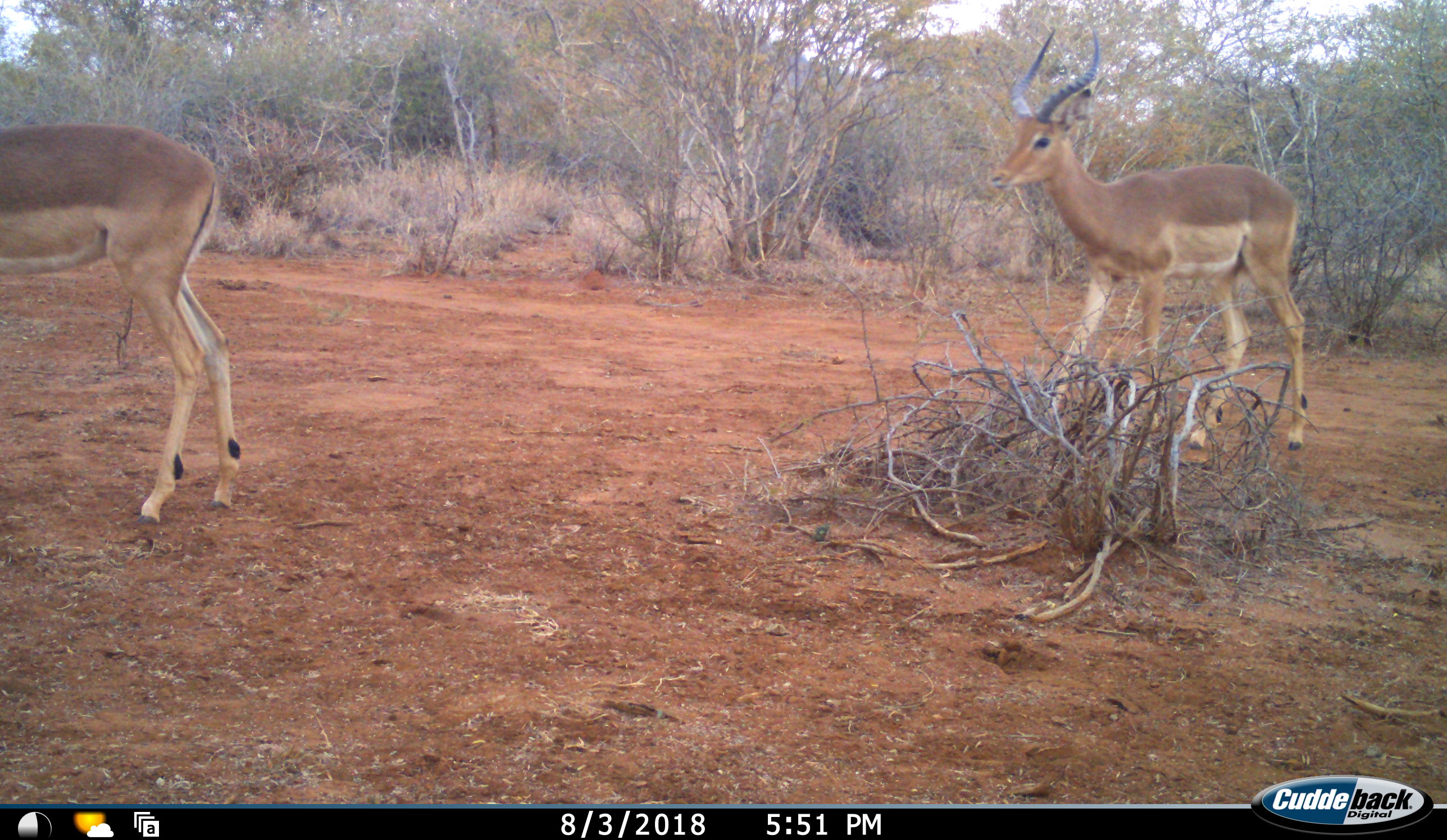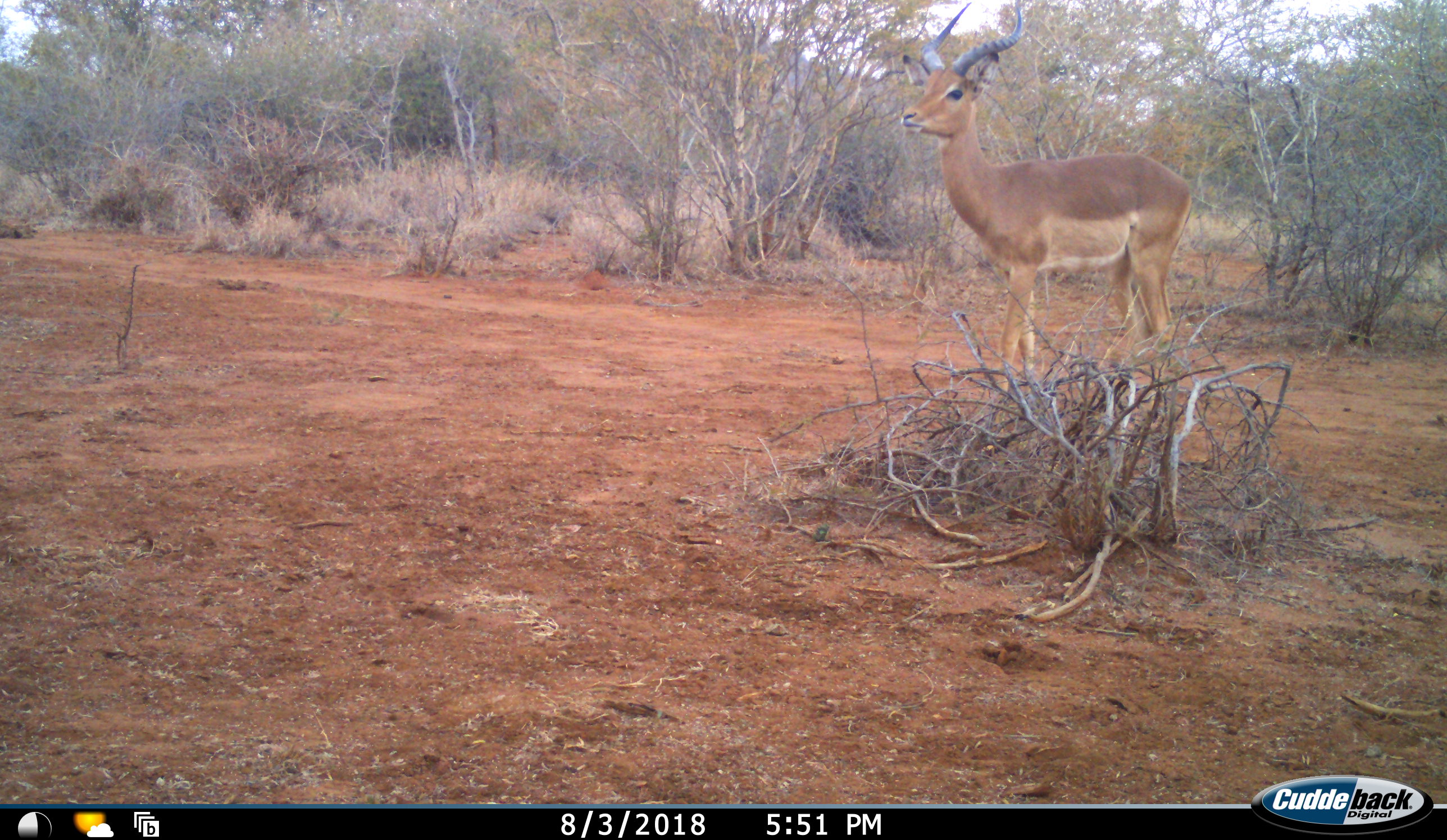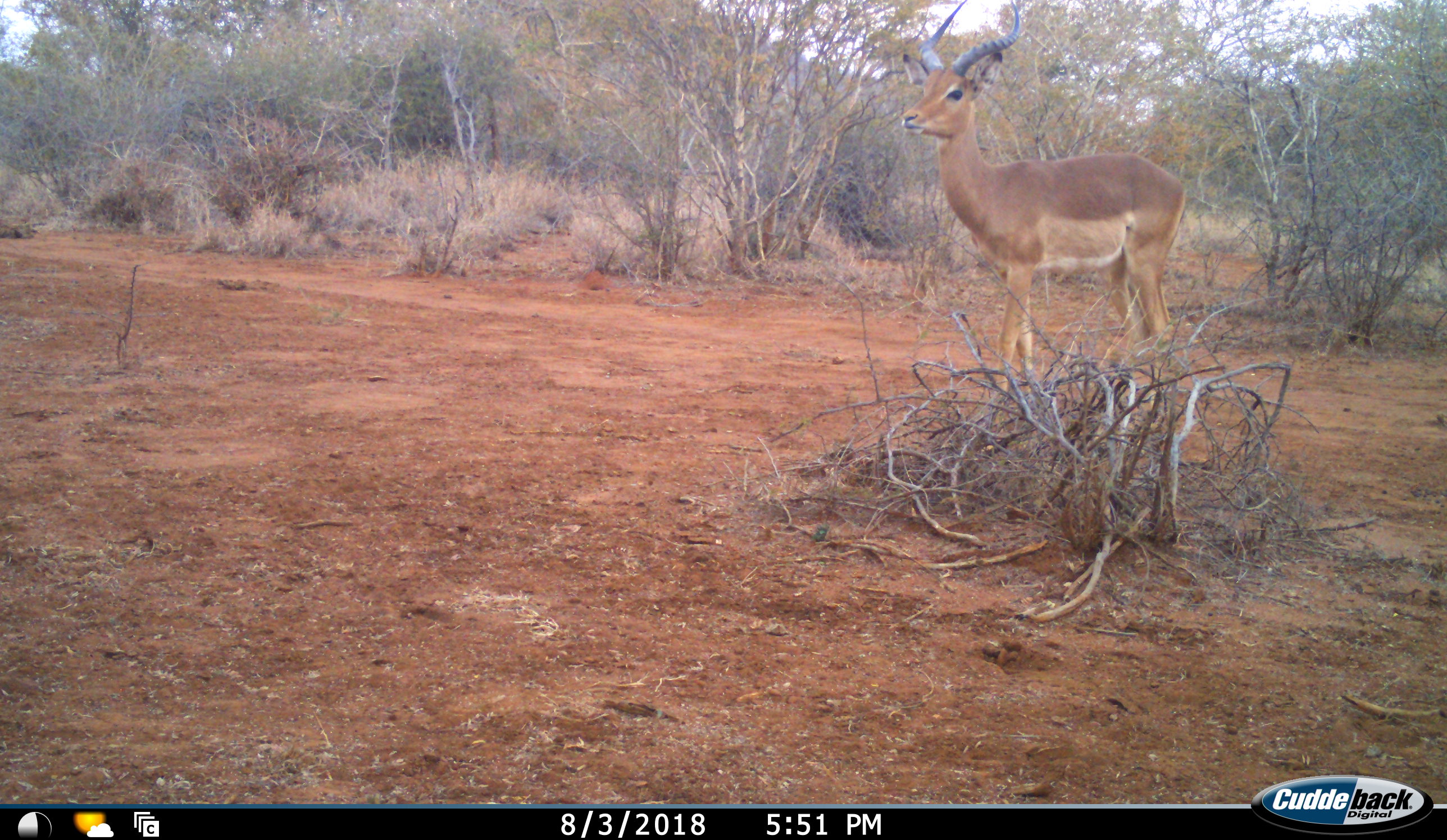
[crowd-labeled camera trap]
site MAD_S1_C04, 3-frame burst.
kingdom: Animalia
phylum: Chordata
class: Mammalia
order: Artiodactyla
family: Bovidae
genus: Aepyceros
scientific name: Aepyceros melampus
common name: impala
Impala (Aepyceros melampus), count 2. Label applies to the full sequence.